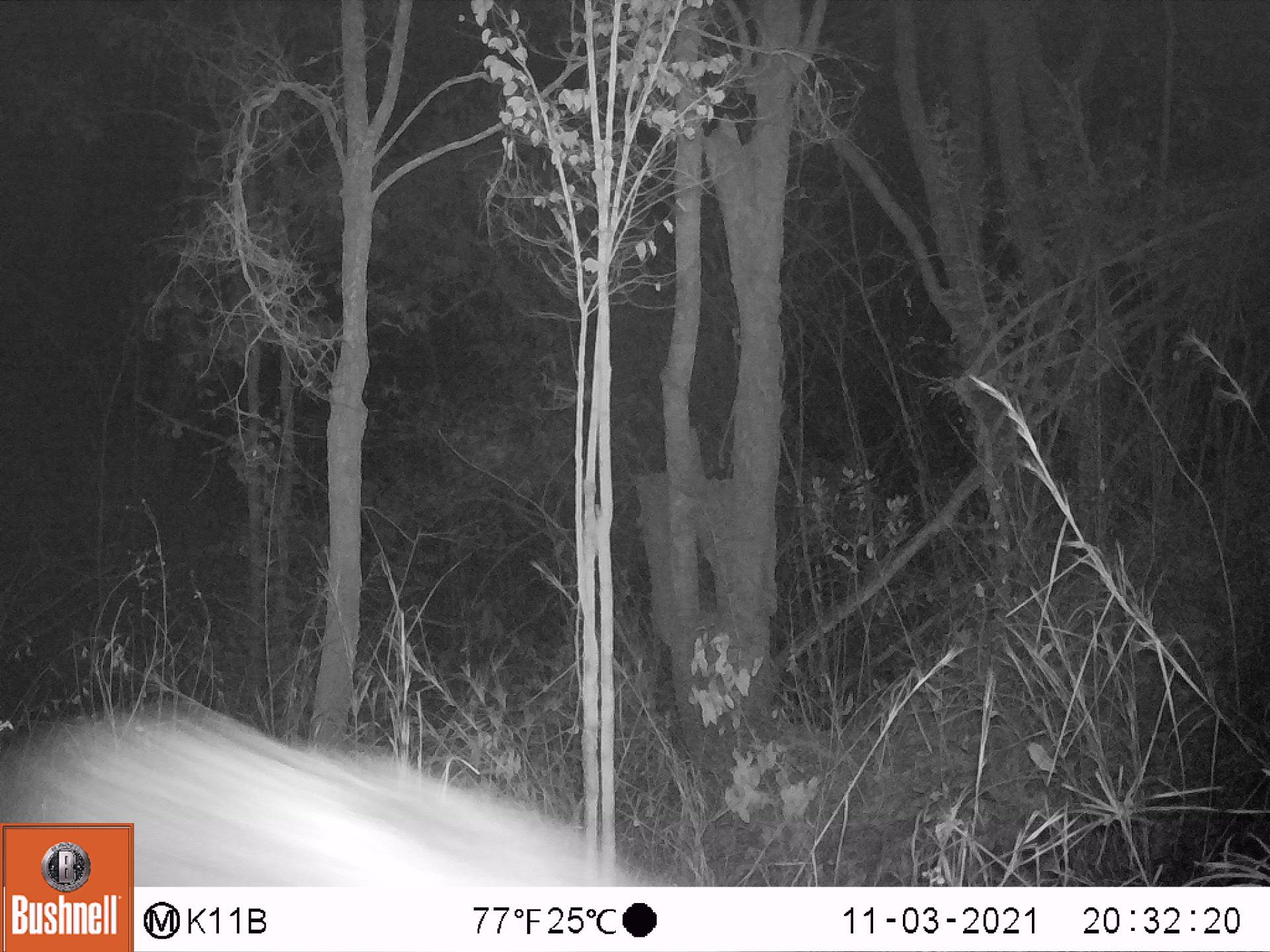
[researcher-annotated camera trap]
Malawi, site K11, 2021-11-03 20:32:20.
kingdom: Animalia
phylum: Chordata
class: Mammalia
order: Artiodactyla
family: Suidae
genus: Potamochoerus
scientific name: Potamochoerus larvatus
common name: bushpig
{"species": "bushpig (Potamochoerus larvatus)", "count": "2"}